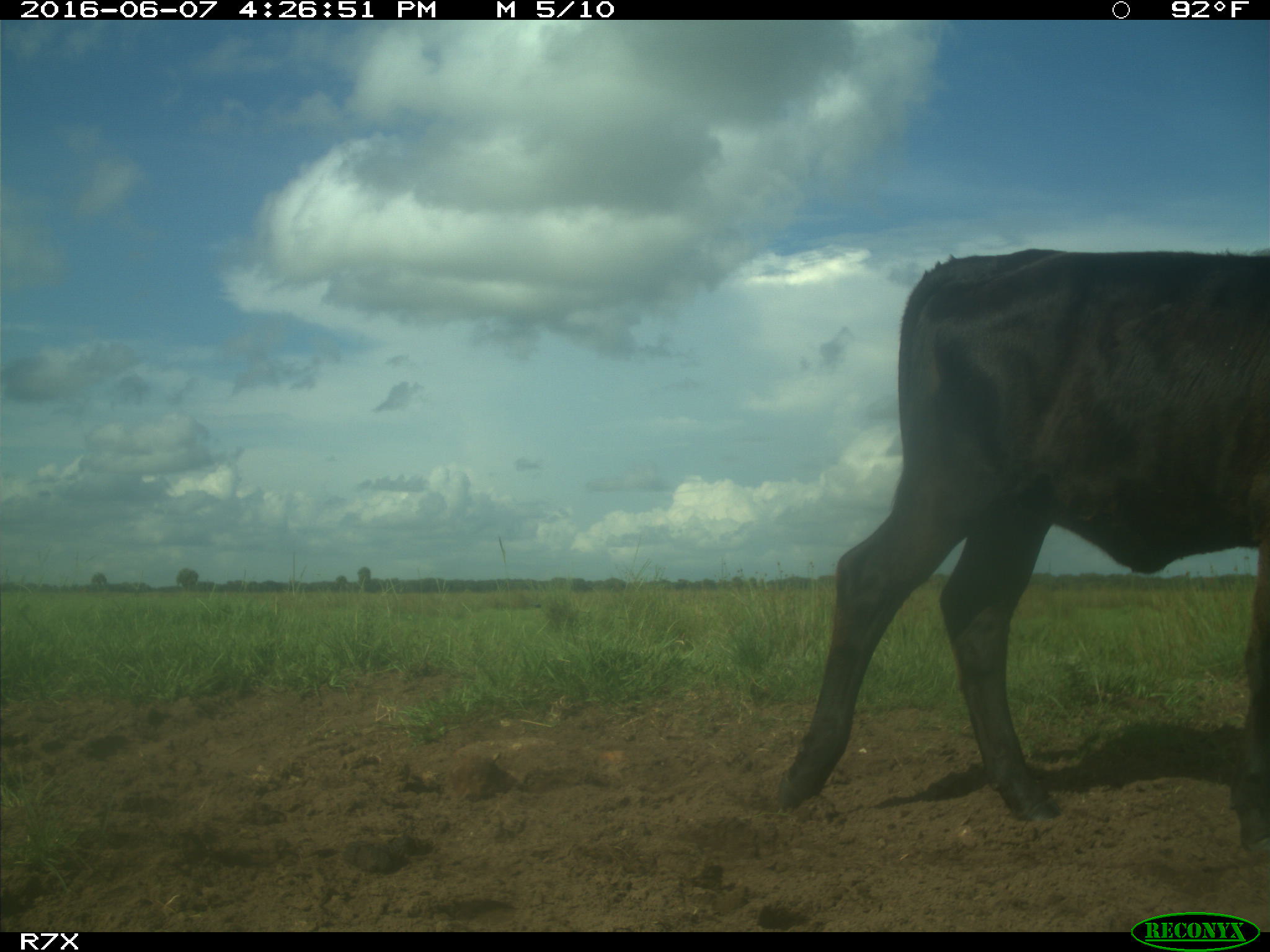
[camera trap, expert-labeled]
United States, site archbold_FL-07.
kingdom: Animalia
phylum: Chordata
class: Mammalia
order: Artiodactyla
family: Bovidae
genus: Bos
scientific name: Bos taurus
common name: domestic cow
Bos taurus (domestic cow).